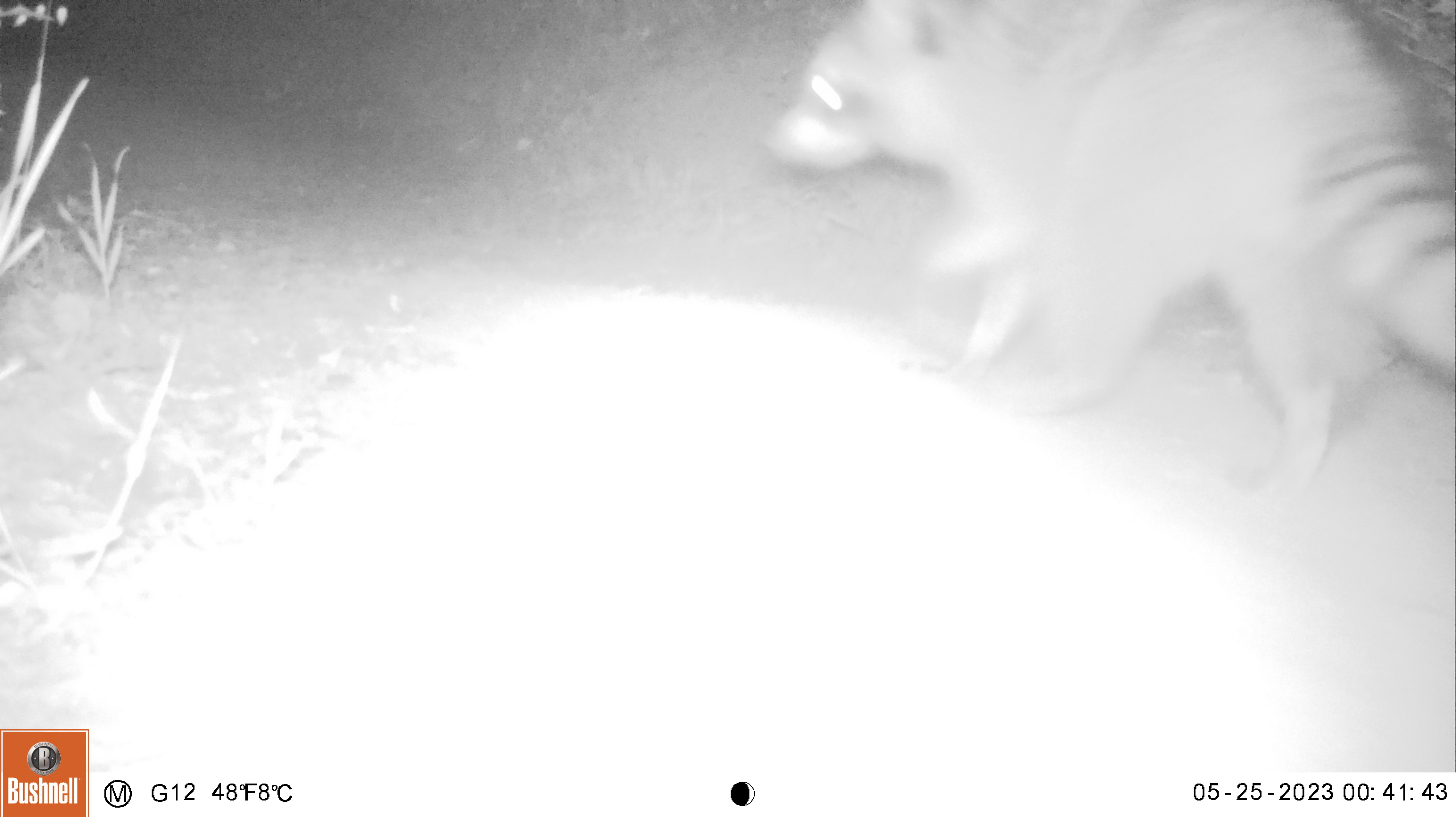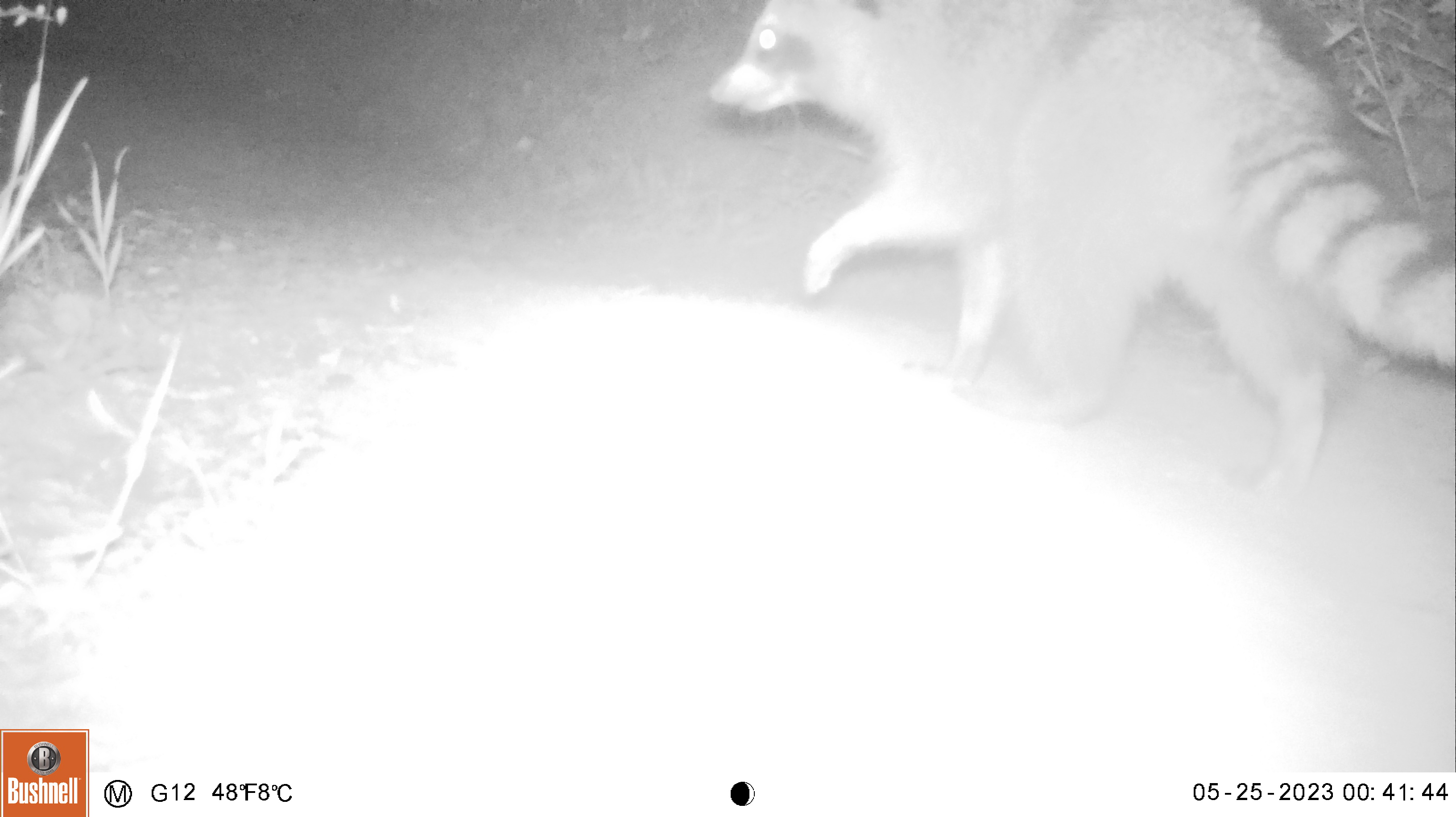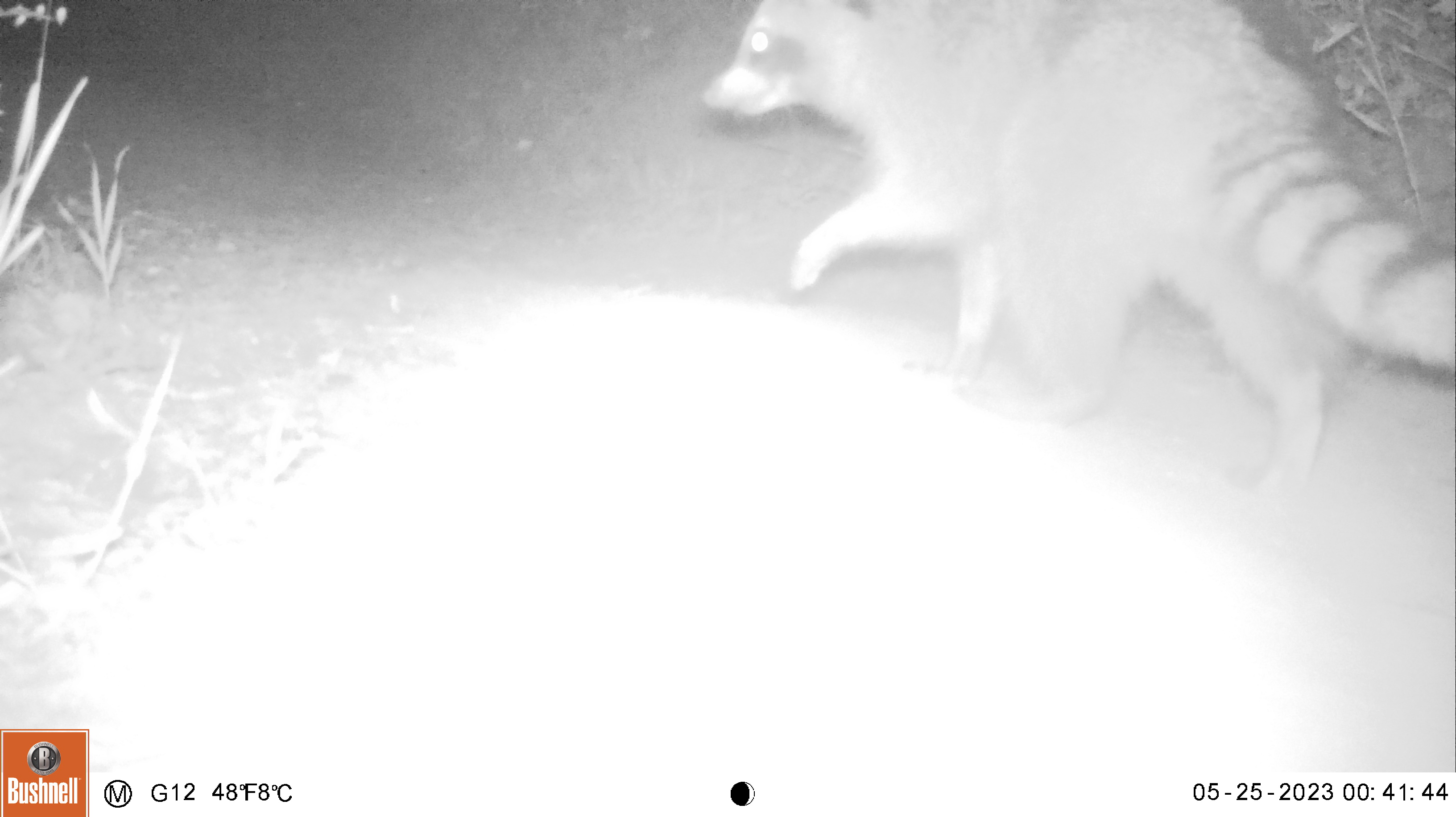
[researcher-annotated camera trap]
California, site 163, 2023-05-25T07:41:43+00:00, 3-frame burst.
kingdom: Animalia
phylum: Chordata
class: Mammalia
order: Carnivora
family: Procyonidae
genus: Procyon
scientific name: Procyon lotor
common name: raccoon